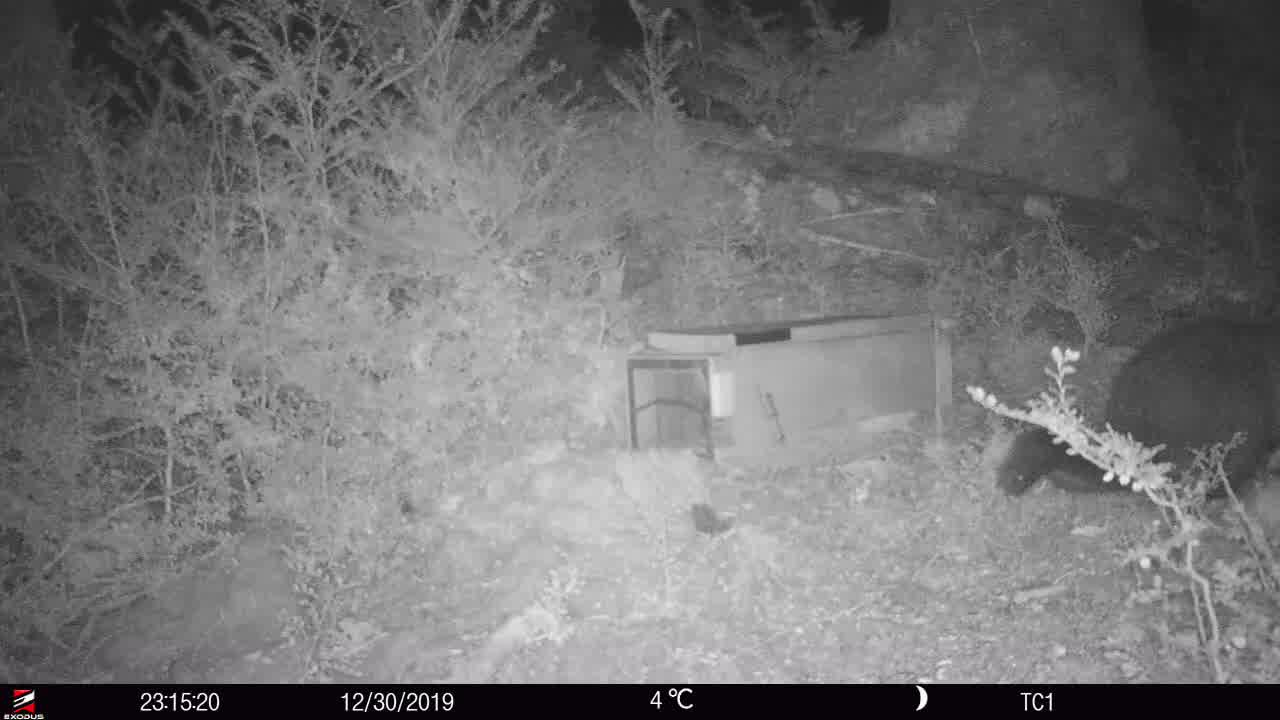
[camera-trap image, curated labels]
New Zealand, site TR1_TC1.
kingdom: Animalia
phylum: Chordata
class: Mammalia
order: Diprotodontia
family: Phalangeridae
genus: Trichosurus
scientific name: Trichosurus vulpecula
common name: common brushtail possum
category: possum